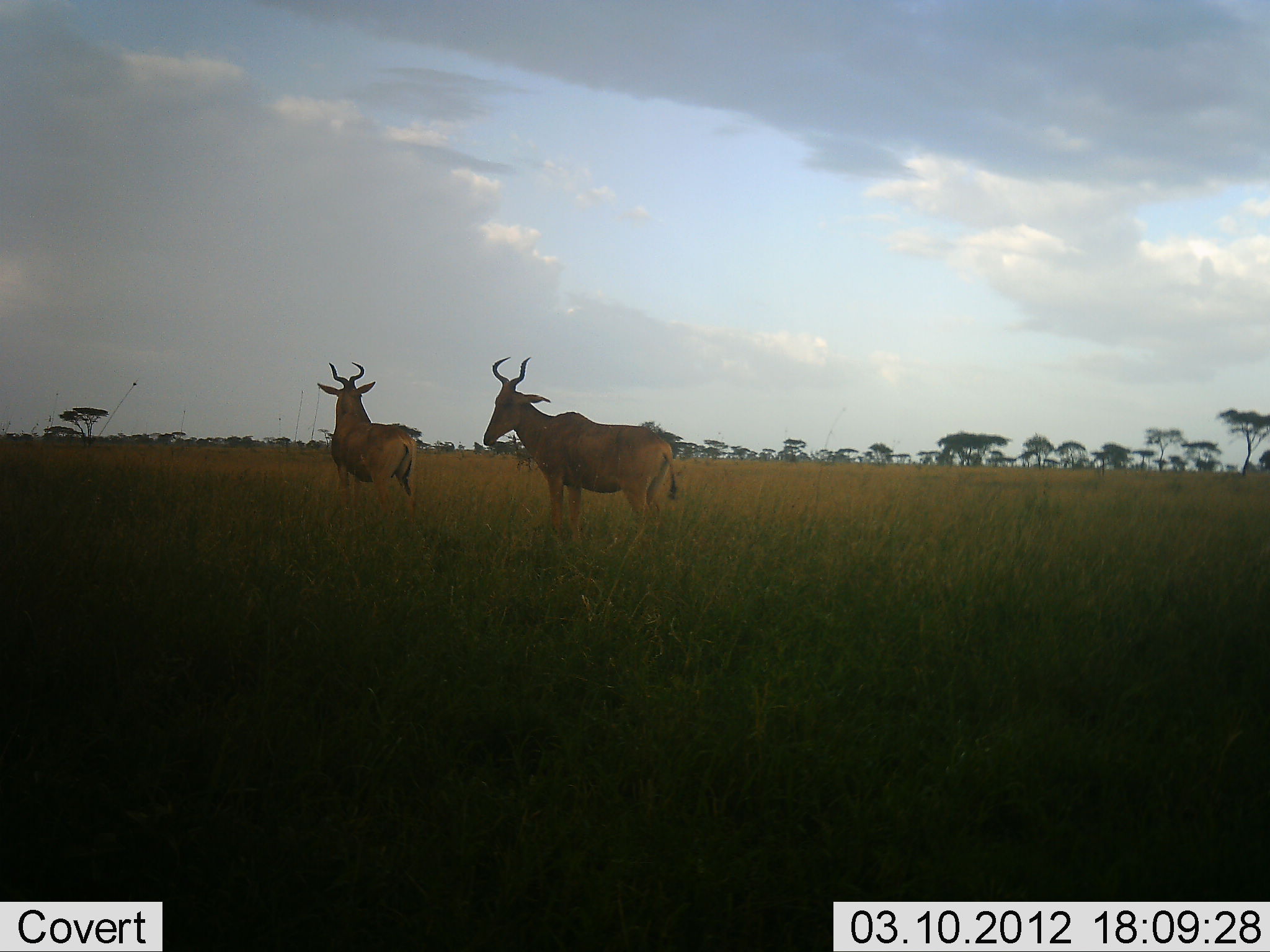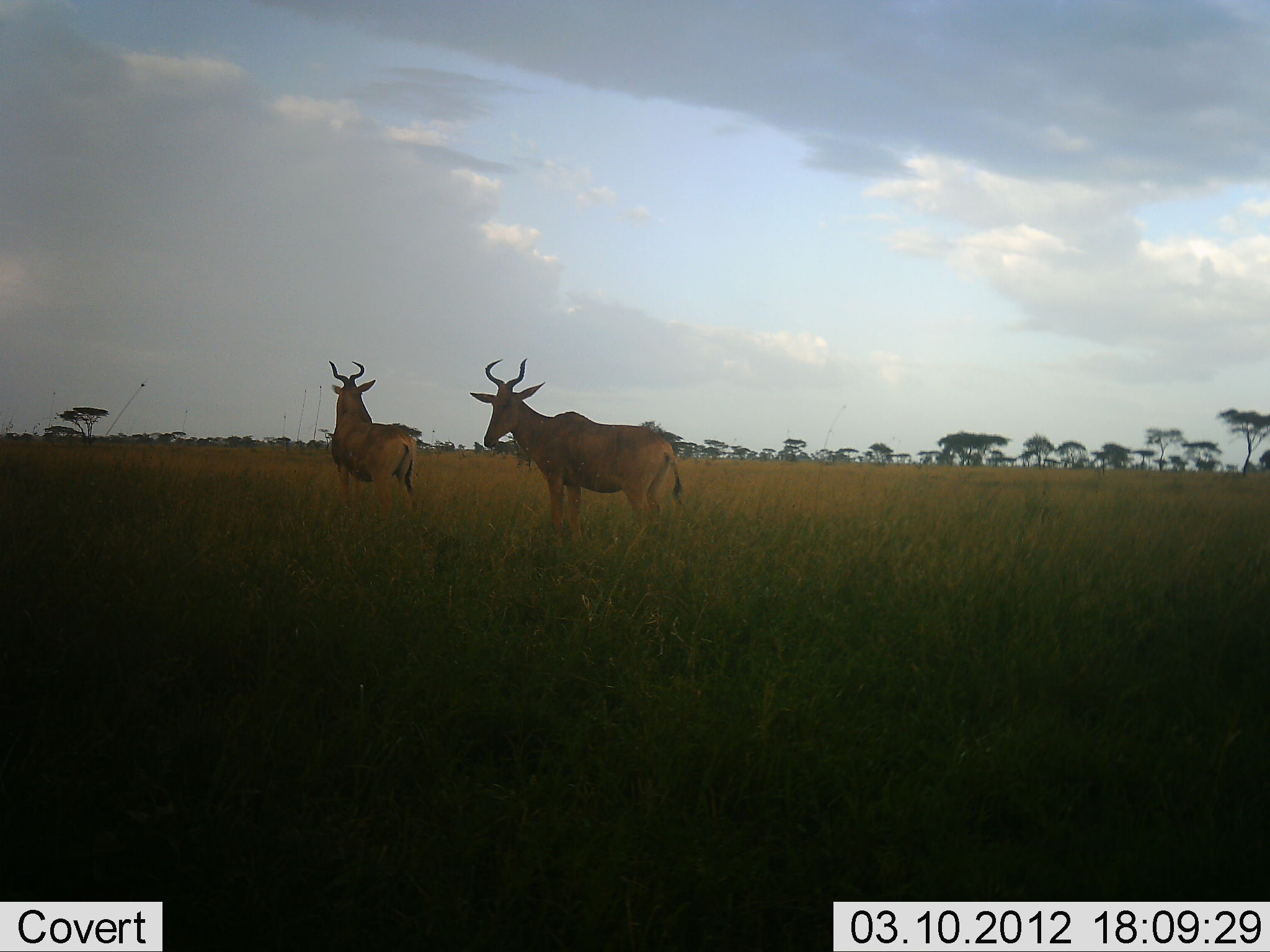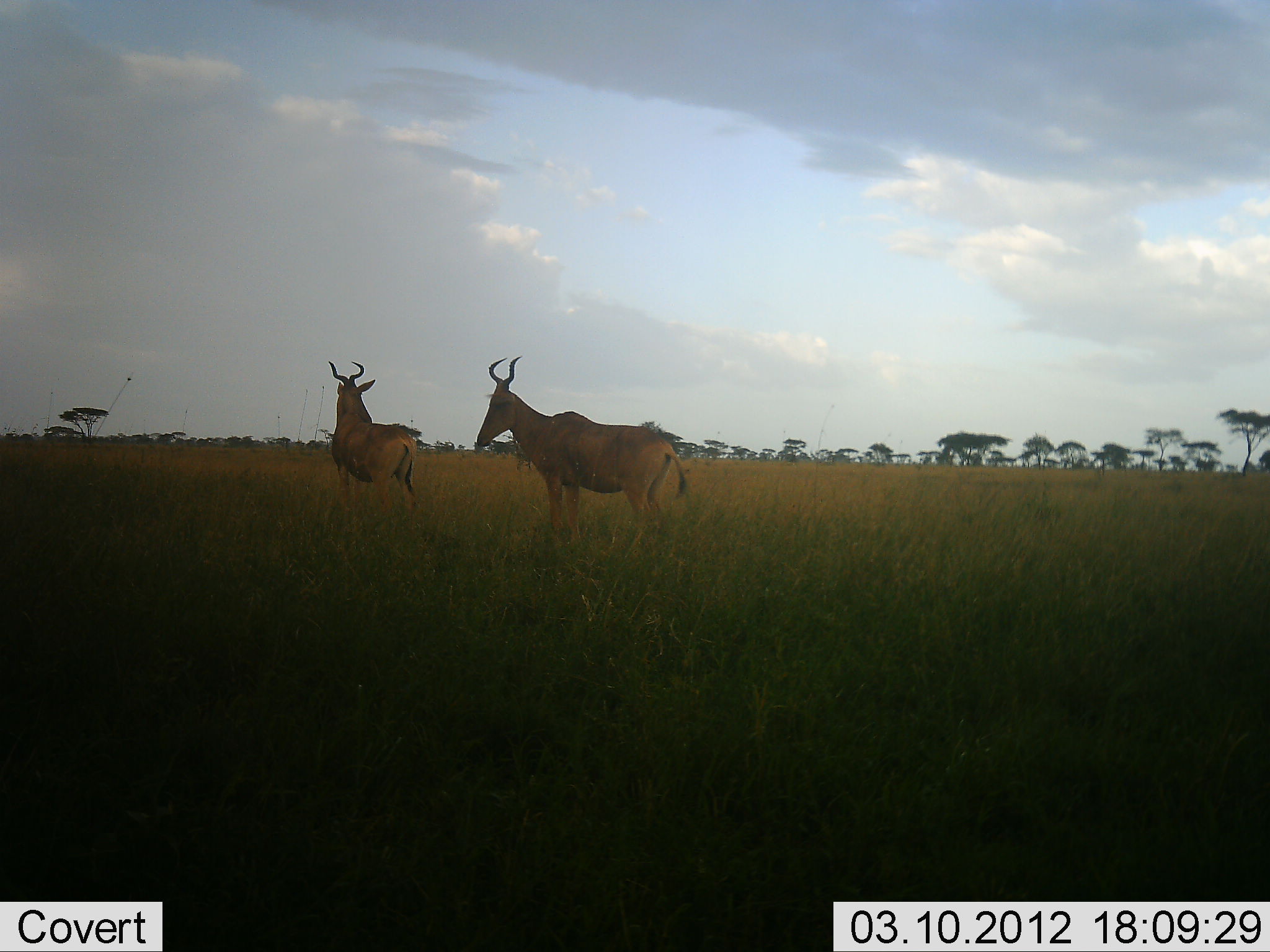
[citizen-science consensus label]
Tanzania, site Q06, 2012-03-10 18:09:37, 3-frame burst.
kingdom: Animalia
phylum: Chordata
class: Mammalia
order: Artiodactyla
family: Bovidae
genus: Alcelaphus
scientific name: Alcelaphus buselaphus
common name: hartebeest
Hartebeest (Alcelaphus buselaphus), count 2. Behavior (volunteer vote fractions): standing 96%, resting 4%, moving 0%, interacting 0%. Young present (vote fraction): 0%. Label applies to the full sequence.